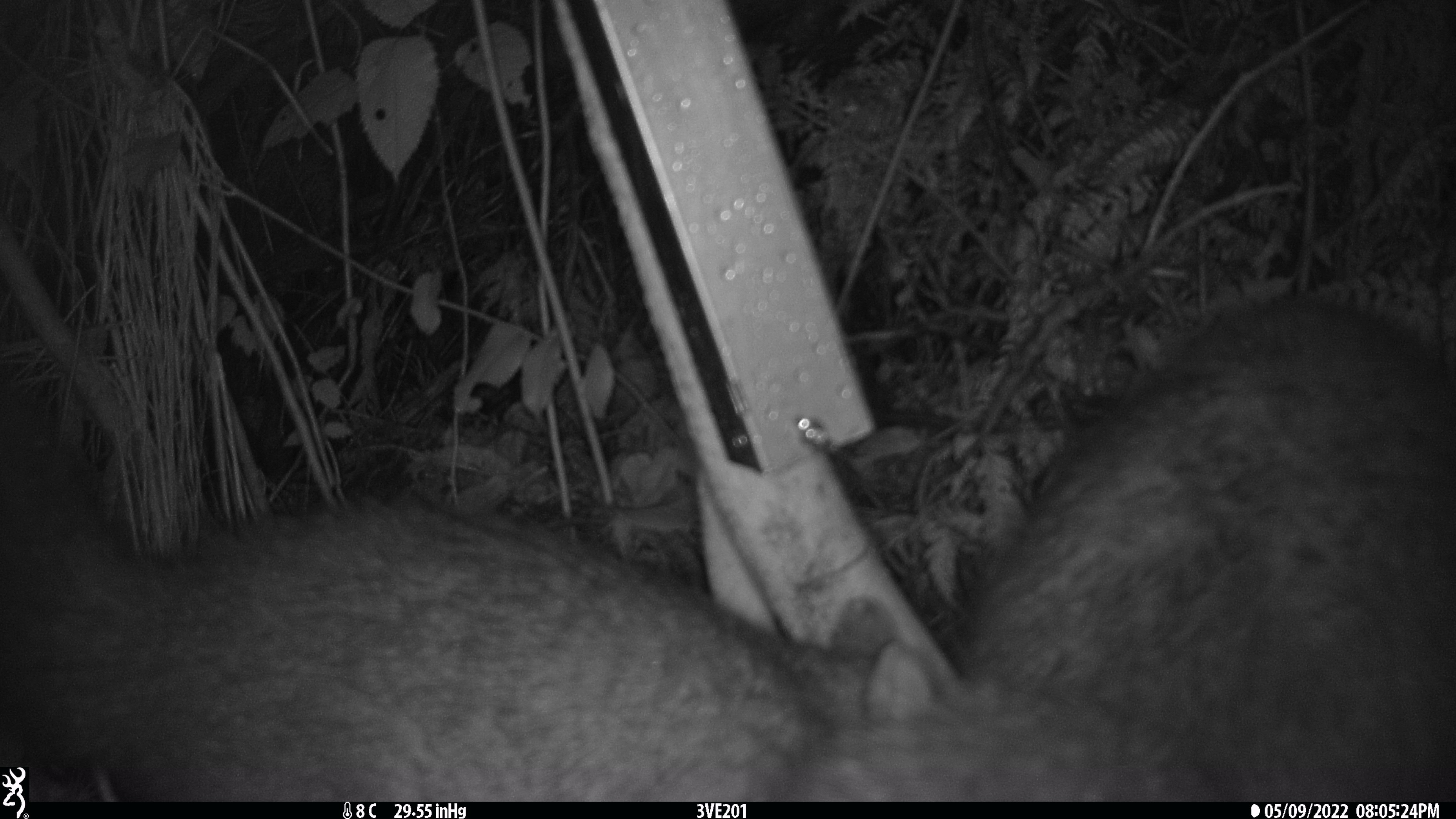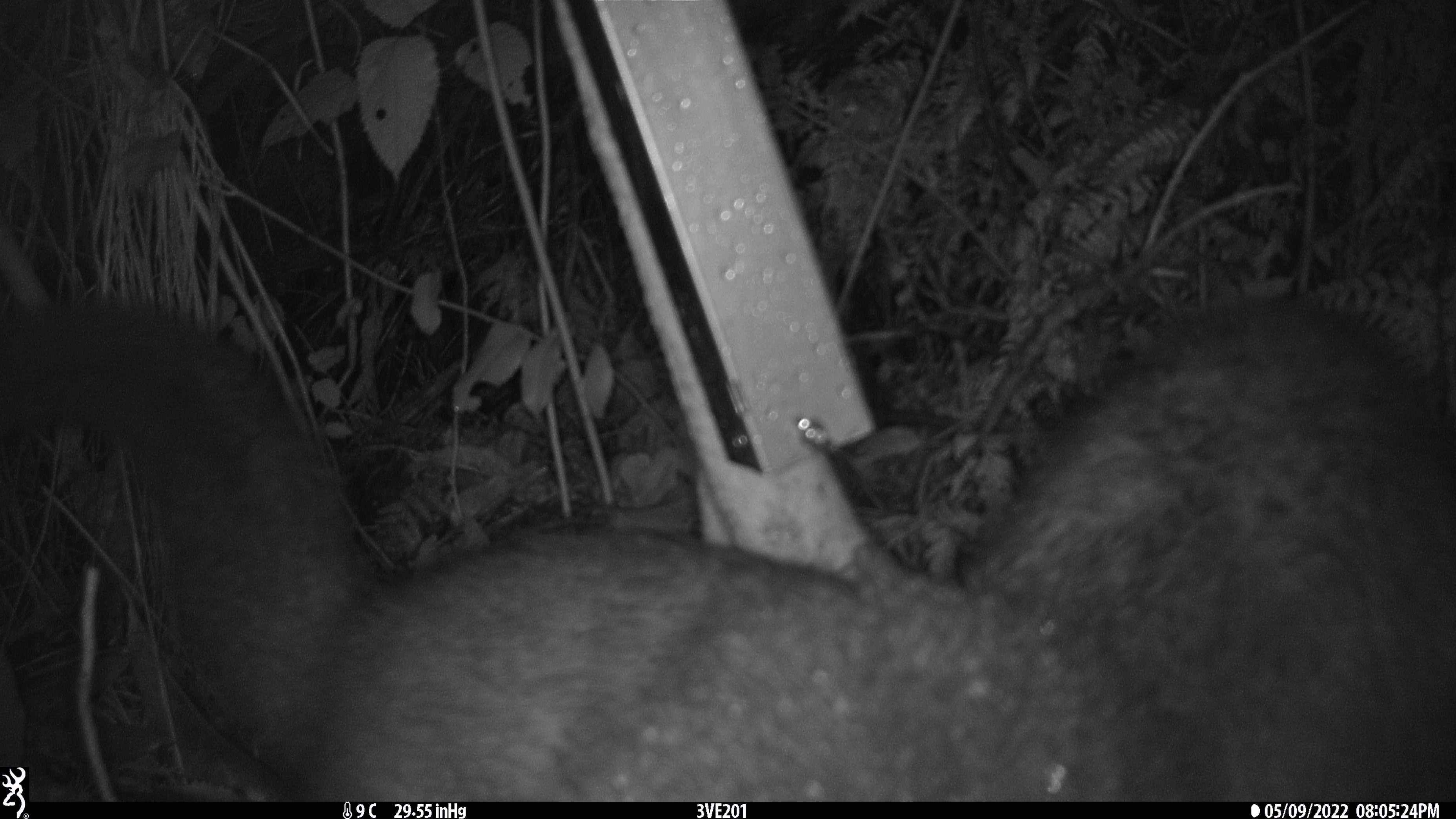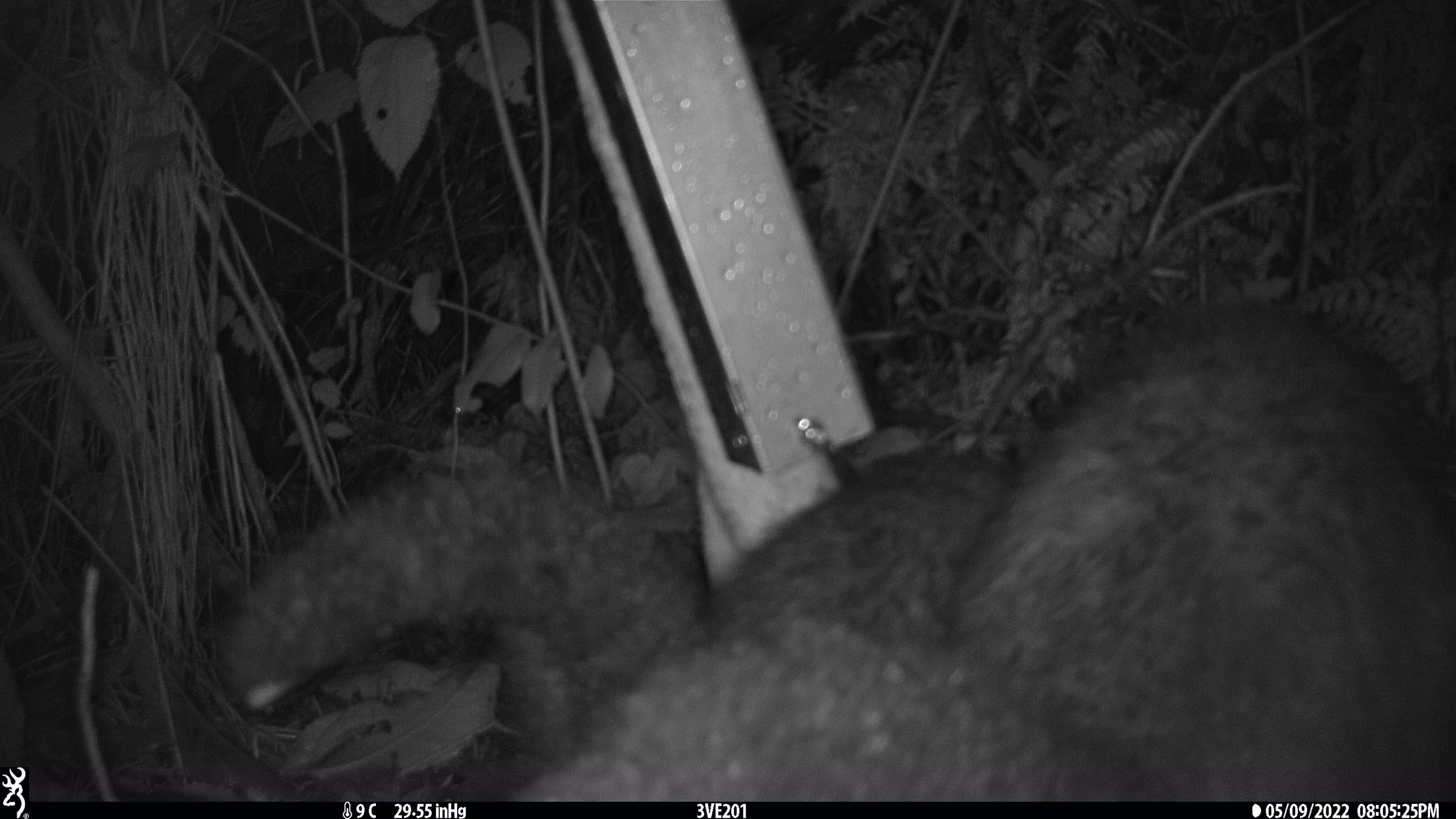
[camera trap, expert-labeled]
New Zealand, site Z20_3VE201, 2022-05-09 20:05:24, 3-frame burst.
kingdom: Animalia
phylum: Chordata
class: Mammalia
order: Diprotodontia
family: Phalangeridae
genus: Trichosurus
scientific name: Trichosurus vulpecula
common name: common brushtail possum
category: possum